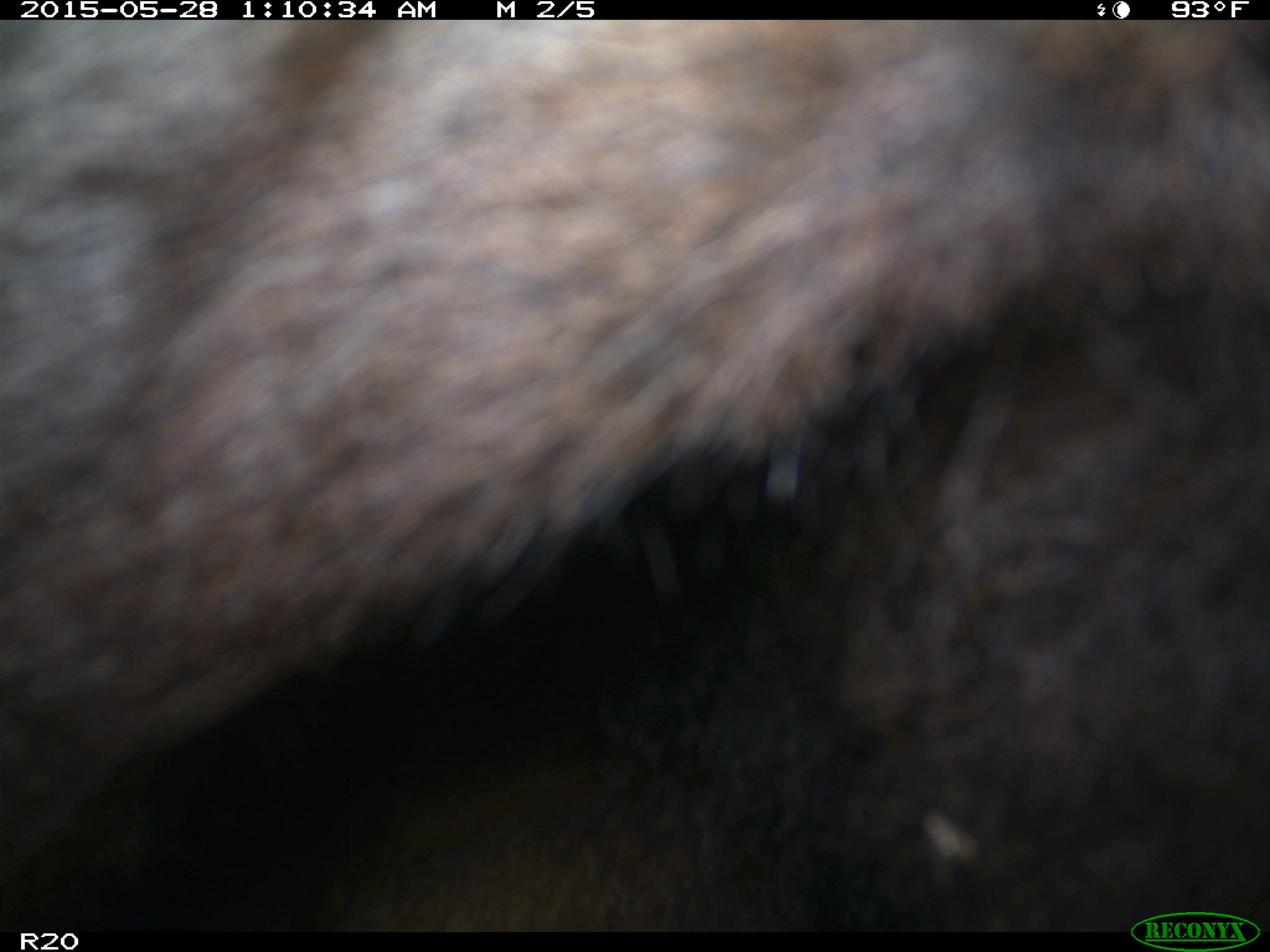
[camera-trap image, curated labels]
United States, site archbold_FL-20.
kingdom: Animalia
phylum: Chordata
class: Mammalia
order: Artiodactyla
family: Bovidae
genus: Bos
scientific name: Bos taurus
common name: domestic cow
Bos taurus (domestic cow).